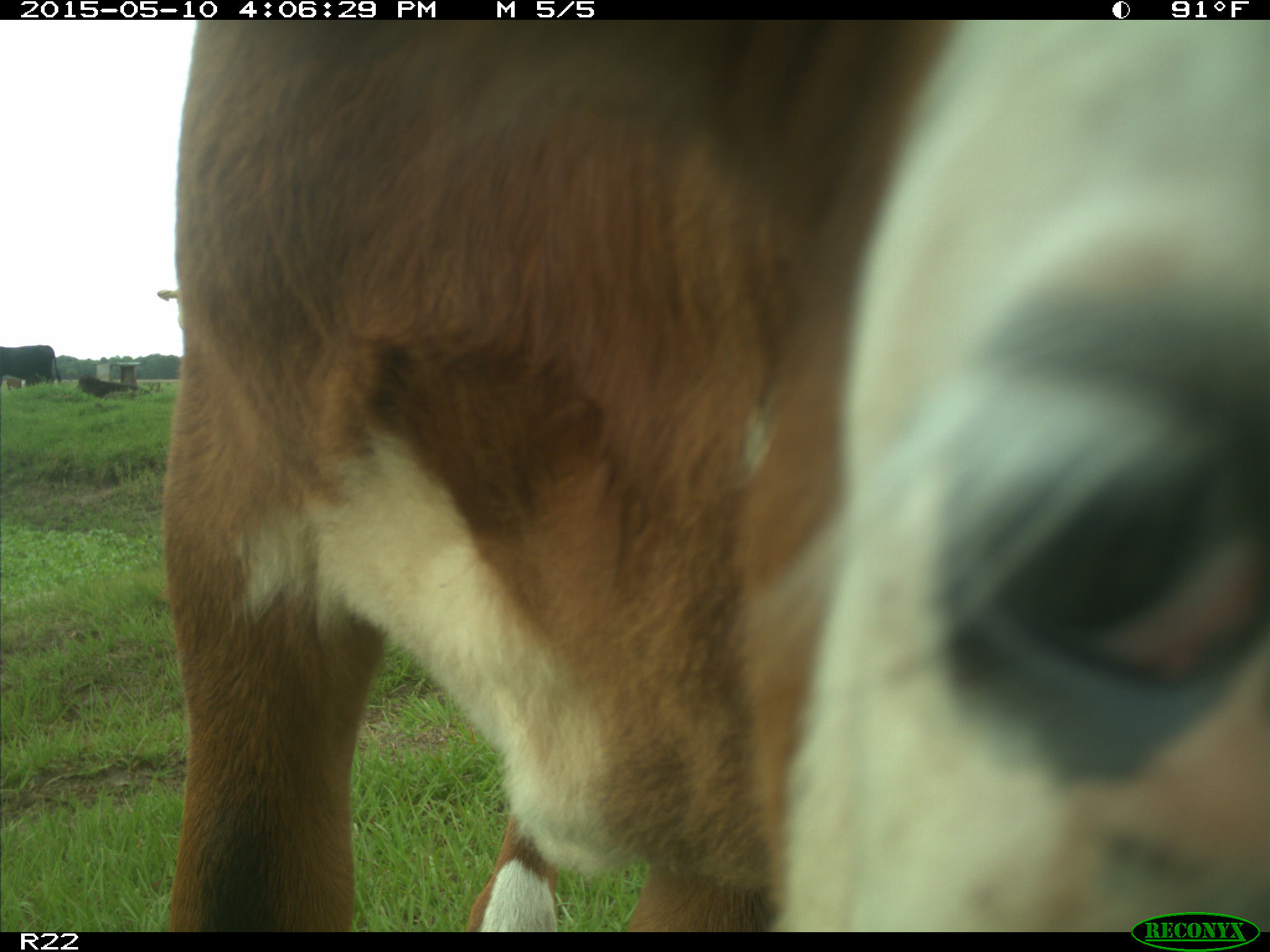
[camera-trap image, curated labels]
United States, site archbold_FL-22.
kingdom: Animalia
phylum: Chordata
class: Mammalia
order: Artiodactyla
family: Bovidae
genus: Bos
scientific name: Bos taurus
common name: domestic cow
Bos taurus (domestic cow).